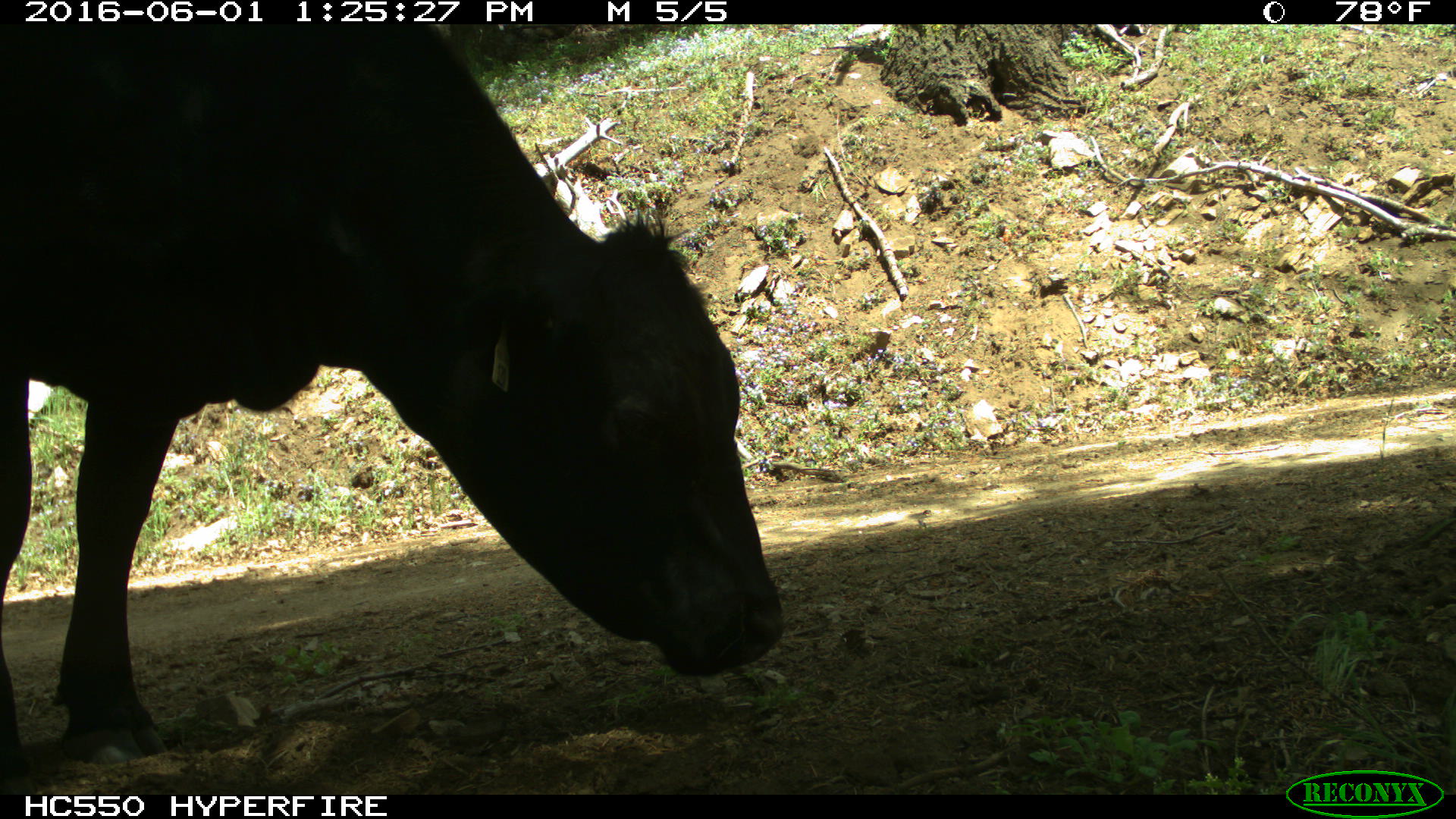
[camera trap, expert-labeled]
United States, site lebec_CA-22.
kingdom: Animalia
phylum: Chordata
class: Mammalia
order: Artiodactyla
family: Bovidae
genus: Bos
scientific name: Bos taurus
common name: domestic cow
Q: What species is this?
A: Bos taurus (domestic cow).